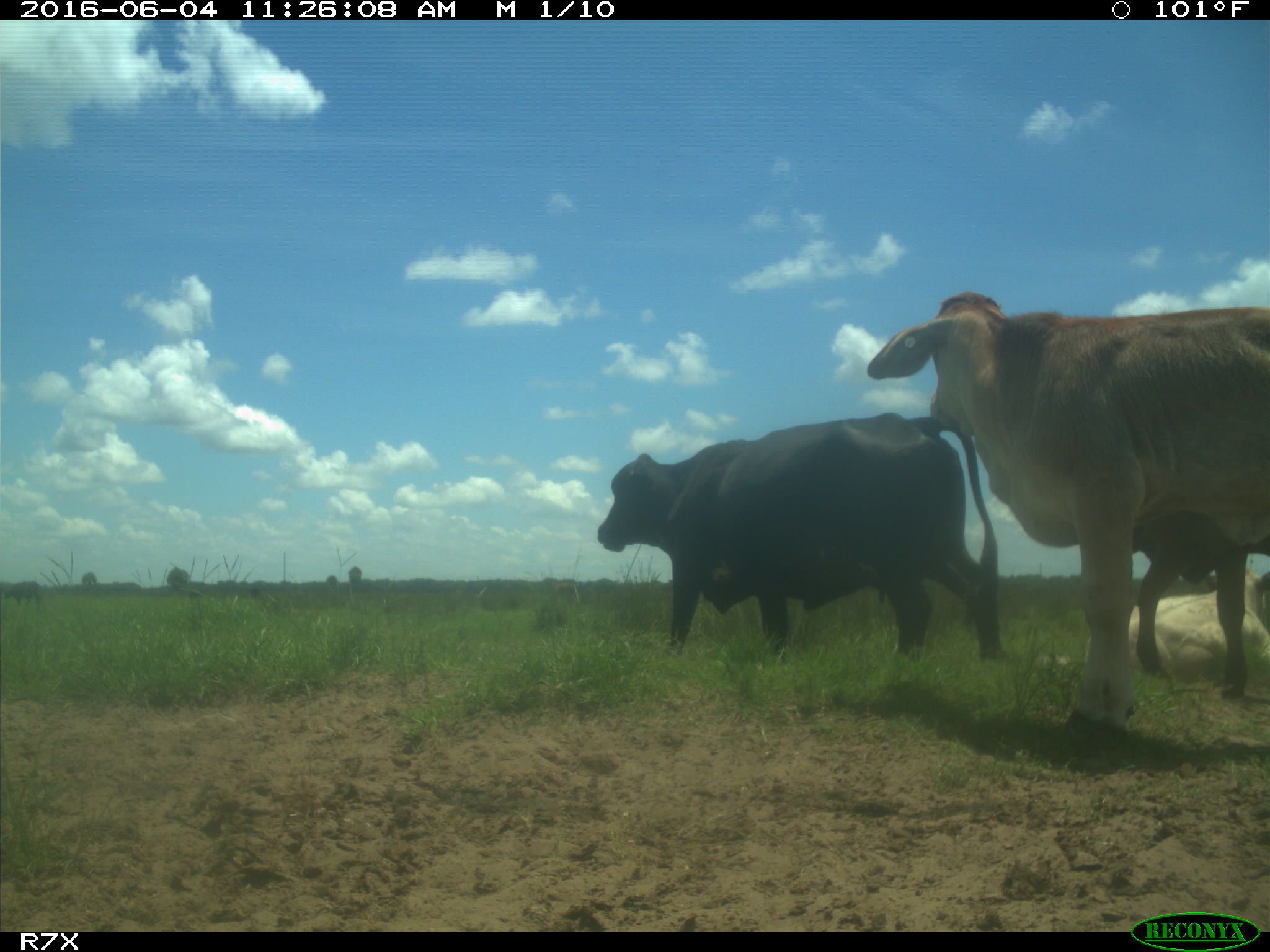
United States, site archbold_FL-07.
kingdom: Animalia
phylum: Chordata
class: Mammalia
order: Artiodactyla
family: Bovidae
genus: Bos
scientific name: Bos taurus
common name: domestic cow